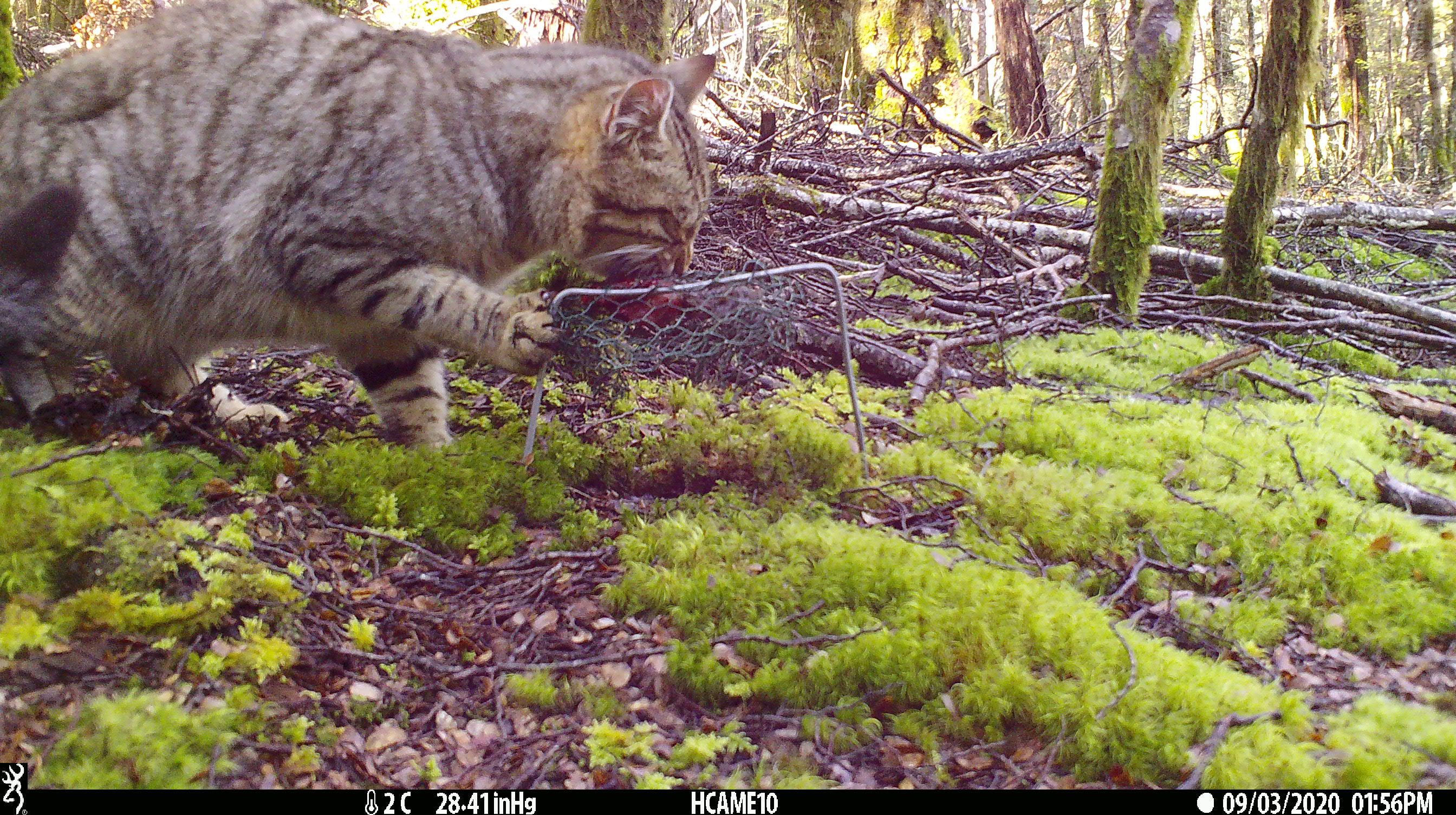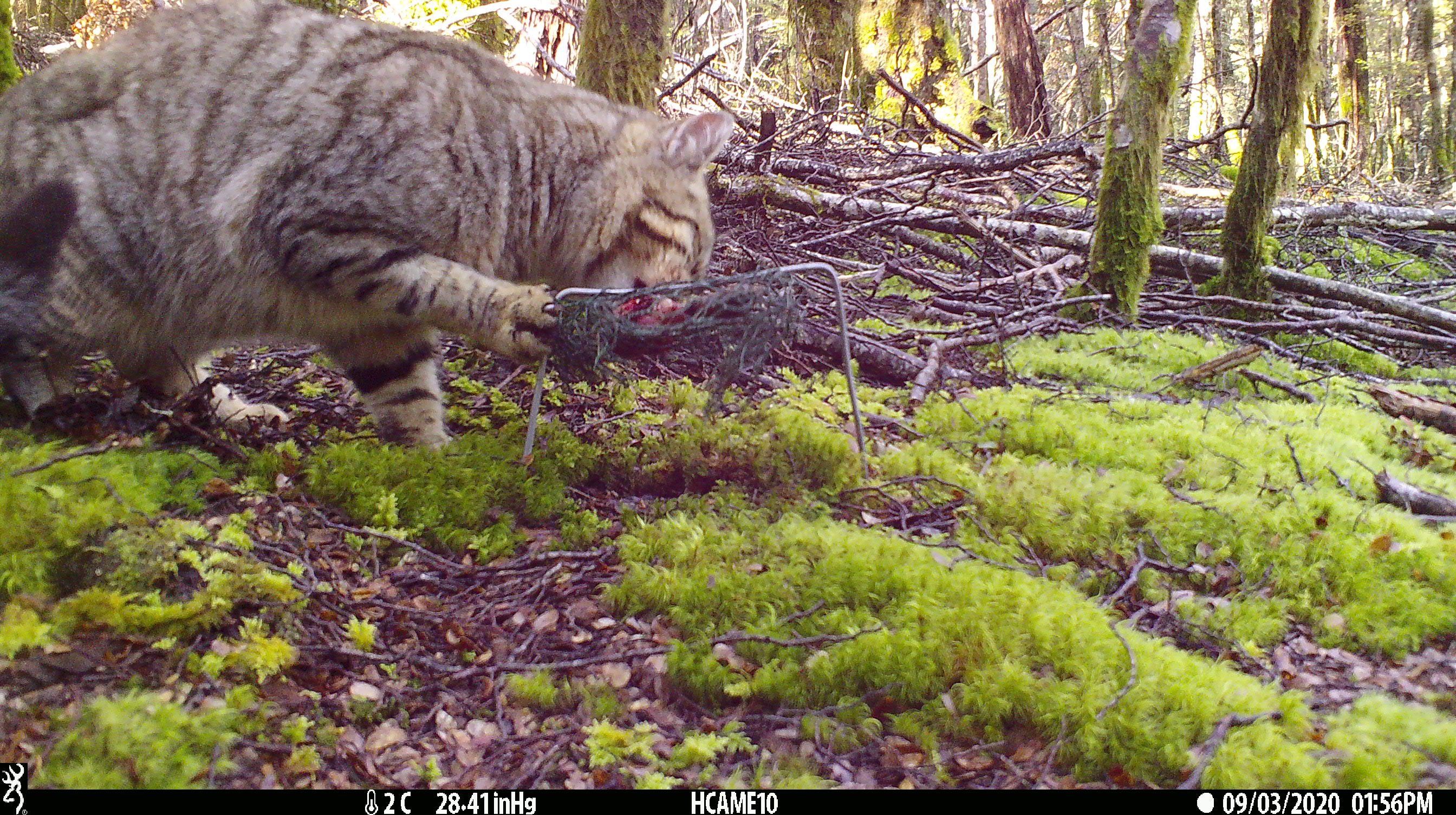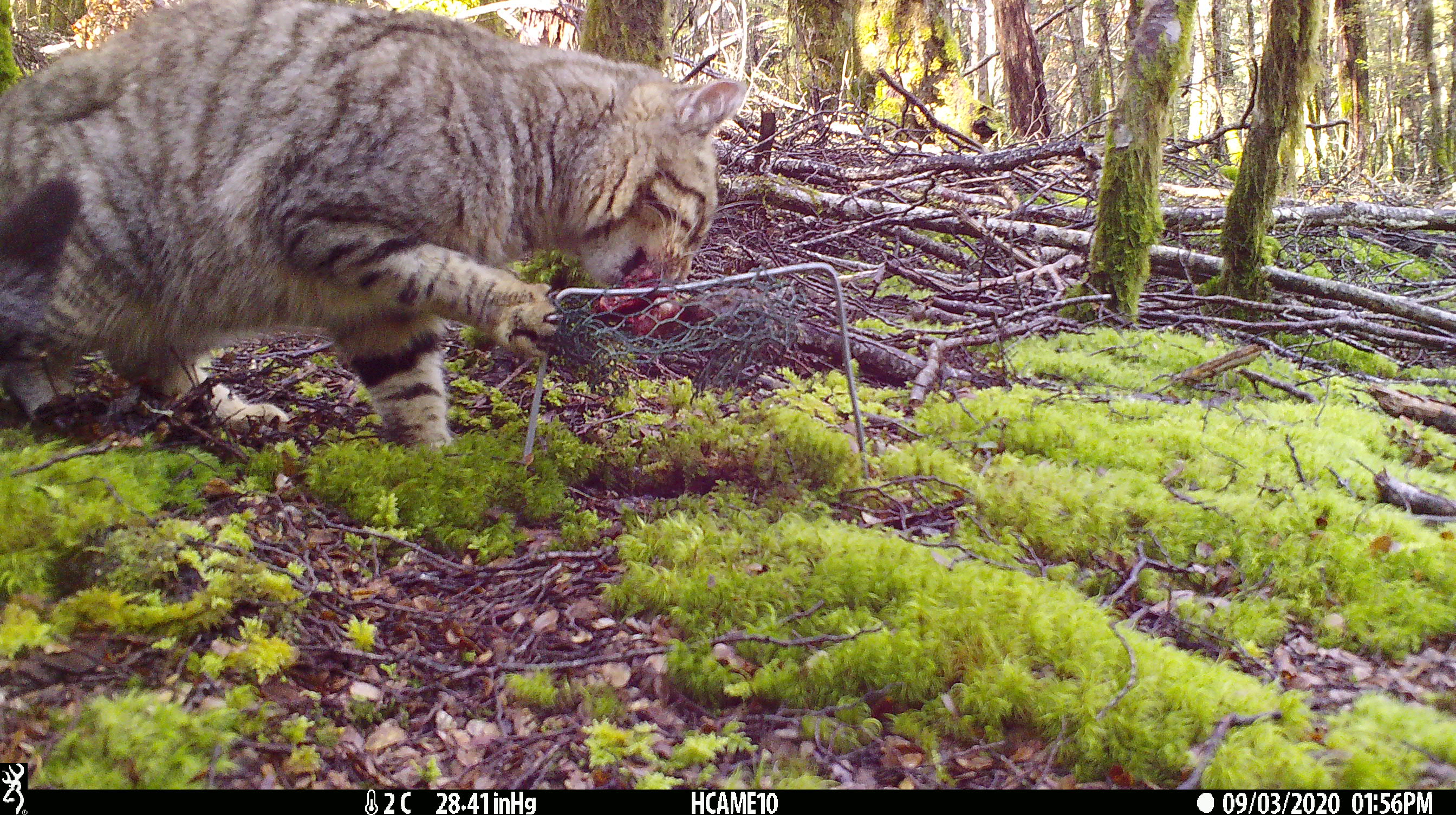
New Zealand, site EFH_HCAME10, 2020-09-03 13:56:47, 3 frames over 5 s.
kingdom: Animalia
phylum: Chordata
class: Mammalia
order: Carnivora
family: Felidae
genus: Felis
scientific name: Felis catus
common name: domestic cat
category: cat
Cat (domestic cat) (Felis catus).